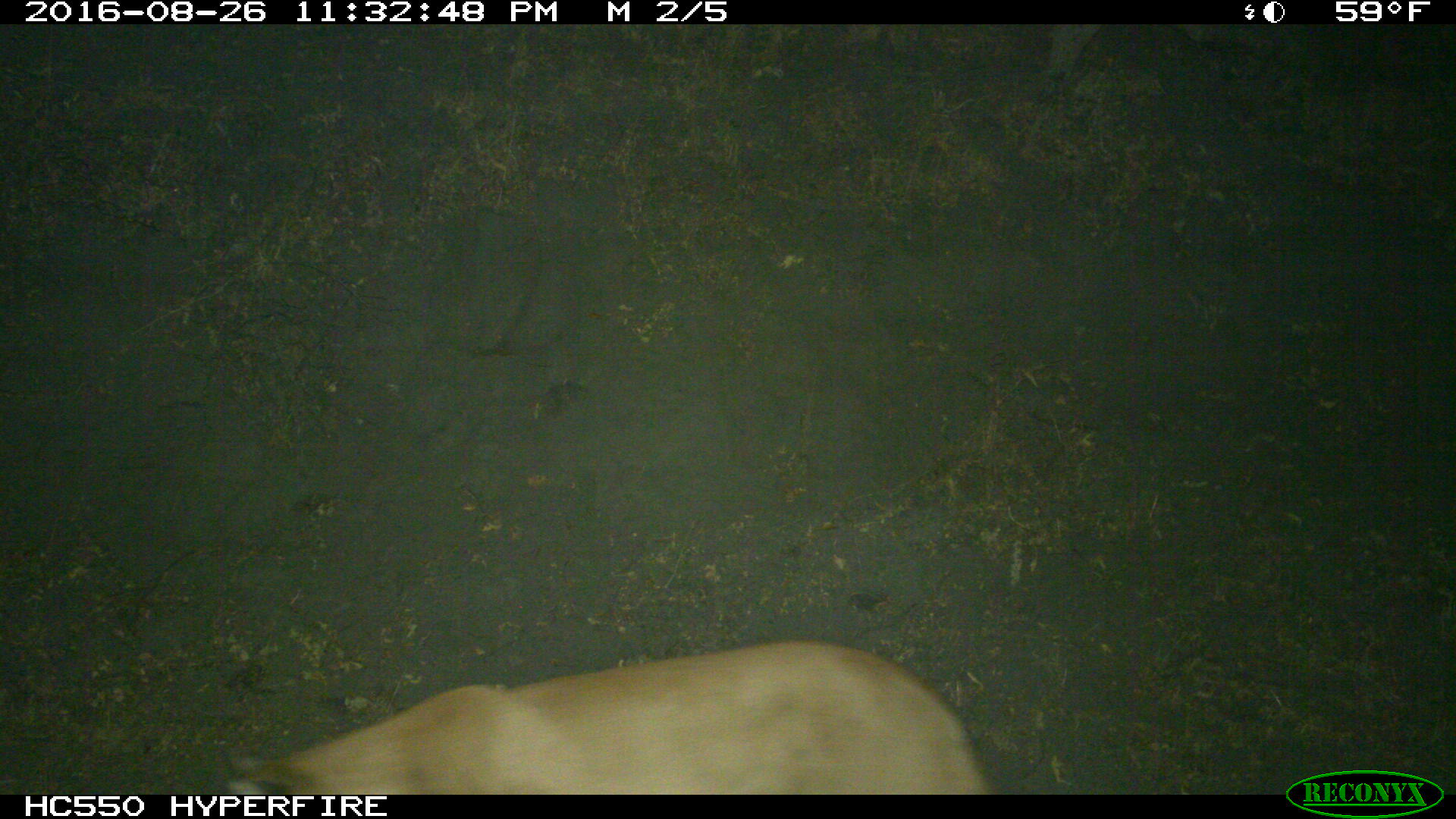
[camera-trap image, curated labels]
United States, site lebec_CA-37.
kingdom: Animalia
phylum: Chordata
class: Mammalia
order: Carnivora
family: Felidae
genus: Puma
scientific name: Puma concolor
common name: mountain lion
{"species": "Puma concolor (mountain lion)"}